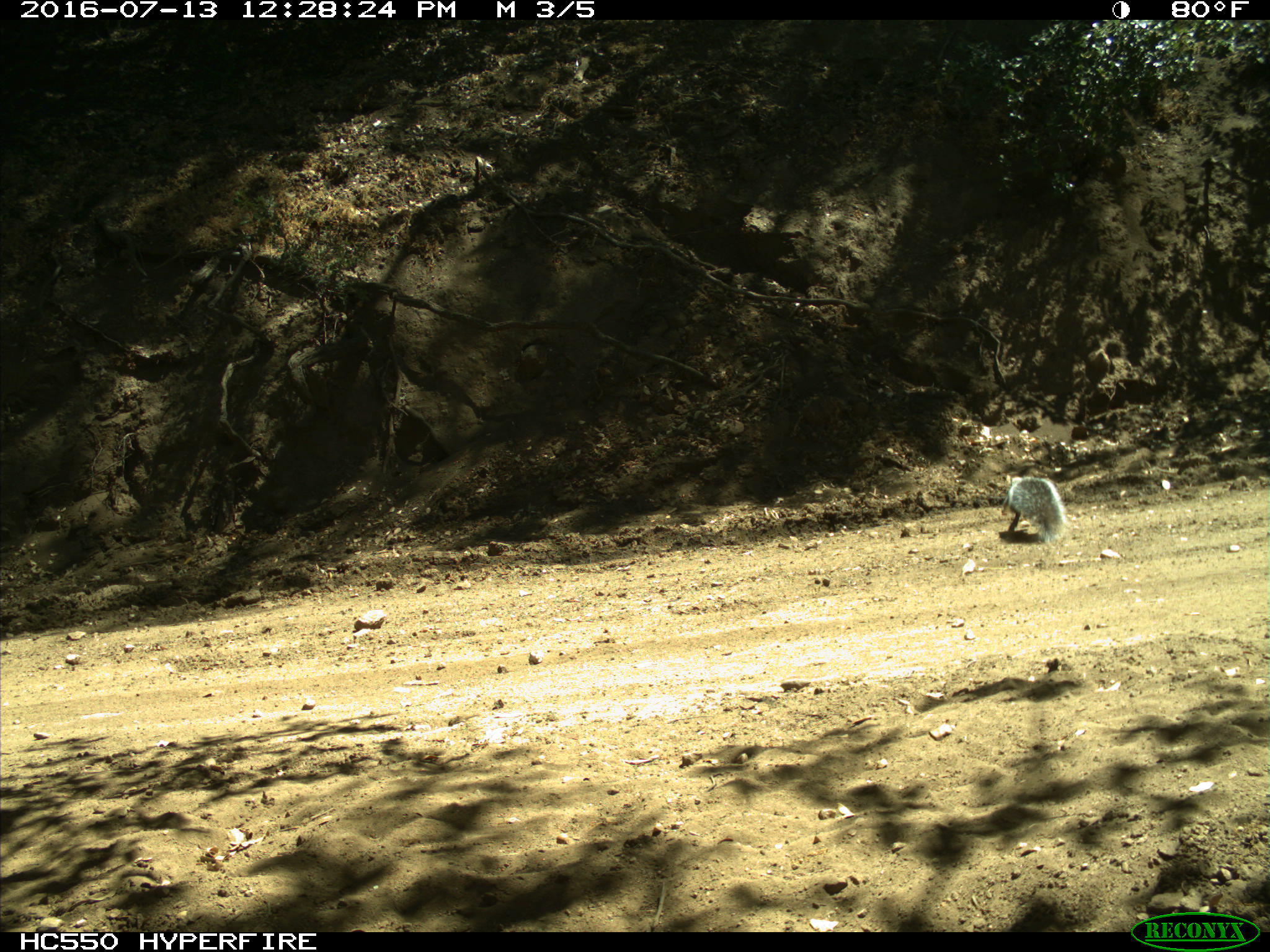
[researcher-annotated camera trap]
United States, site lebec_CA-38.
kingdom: Animalia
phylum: Chordata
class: Mammalia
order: Rodentia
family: Sciuridae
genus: Sciurus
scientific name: Sciurus carolinensis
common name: eastern gray squirrel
Sciurus carolinensis (eastern gray squirrel).